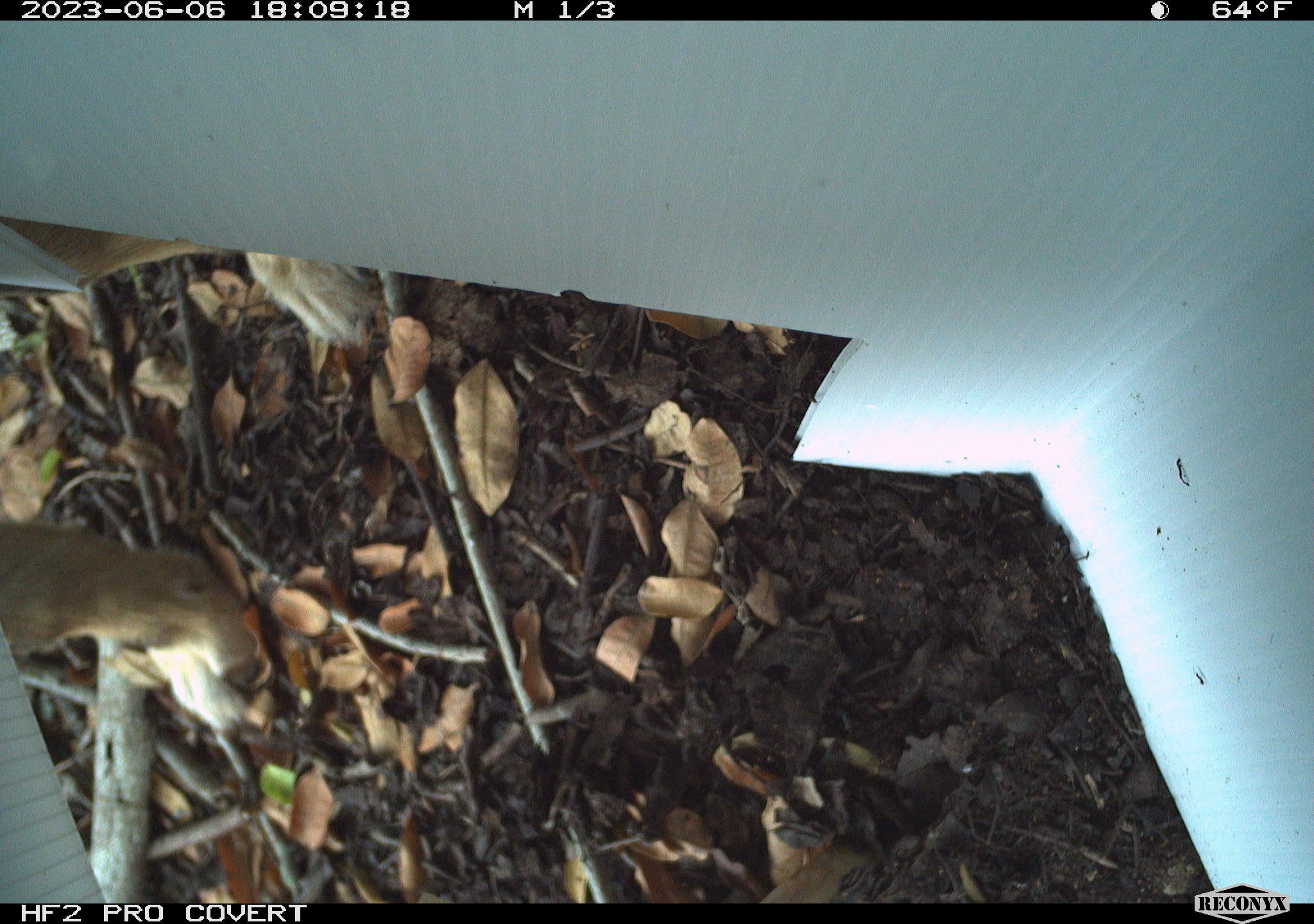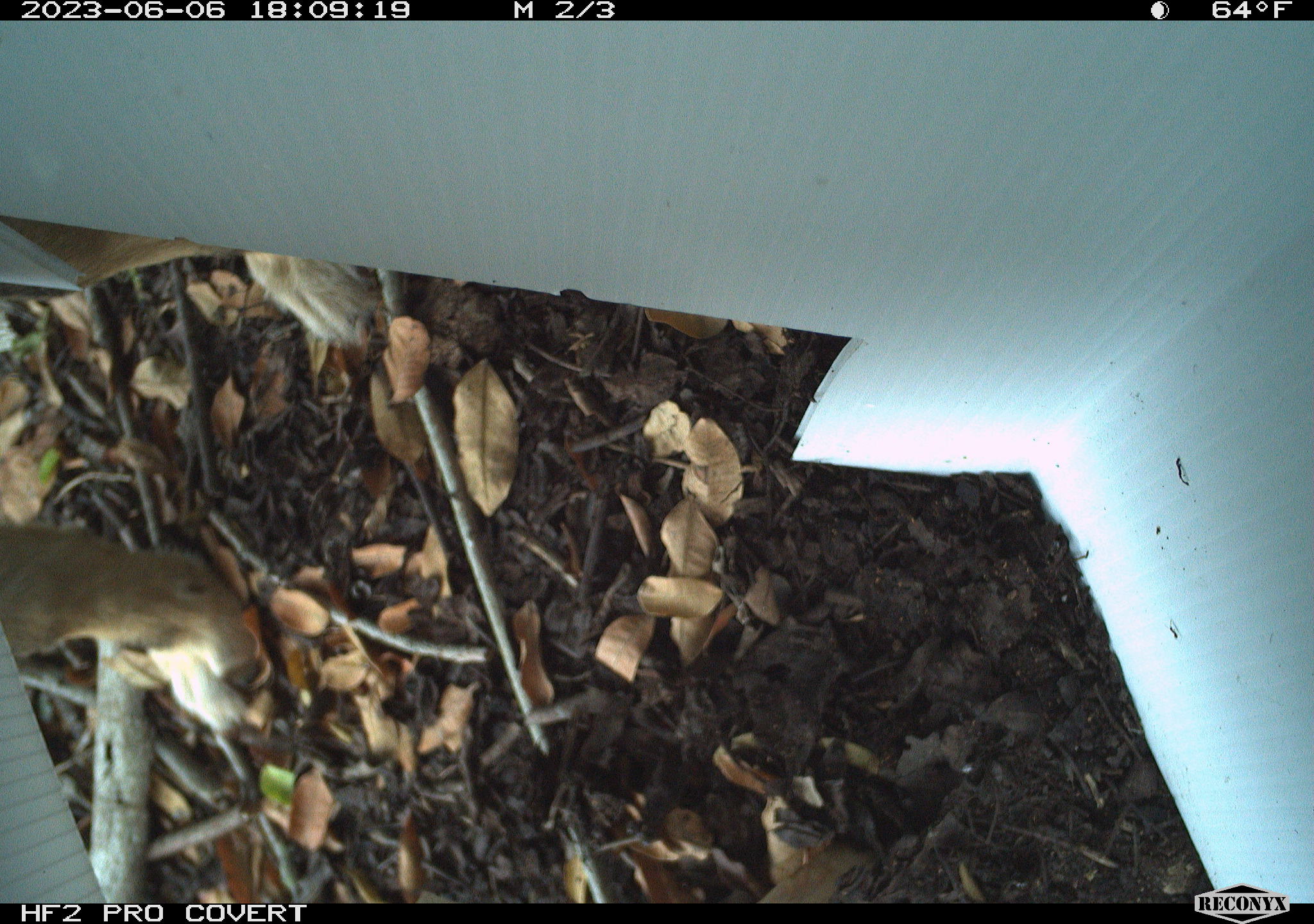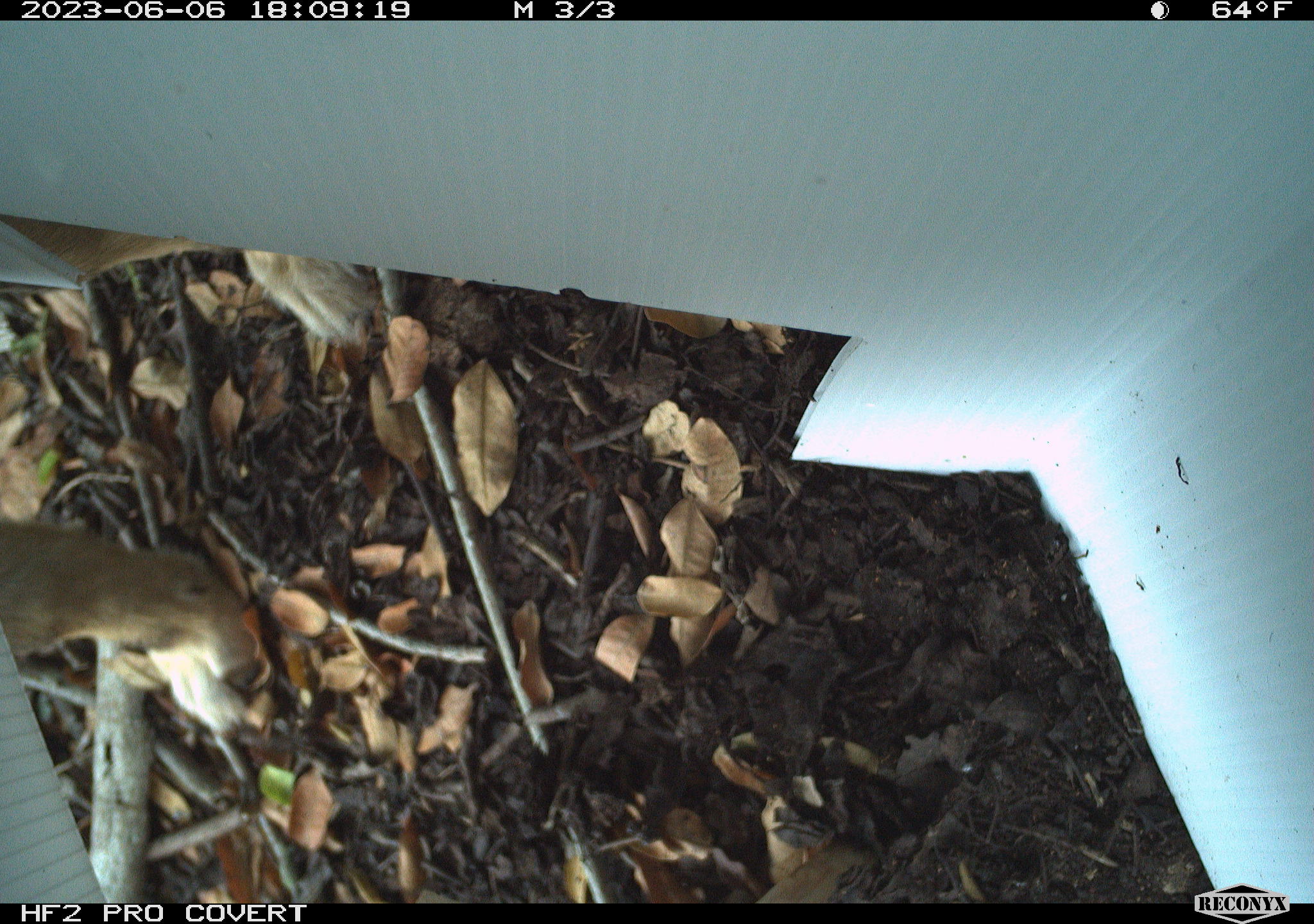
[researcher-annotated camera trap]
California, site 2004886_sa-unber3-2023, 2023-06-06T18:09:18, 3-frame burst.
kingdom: Animalia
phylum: Chordata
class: Mammalia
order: Carnivora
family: Canidae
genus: Canis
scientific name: Canis latrans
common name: coyote